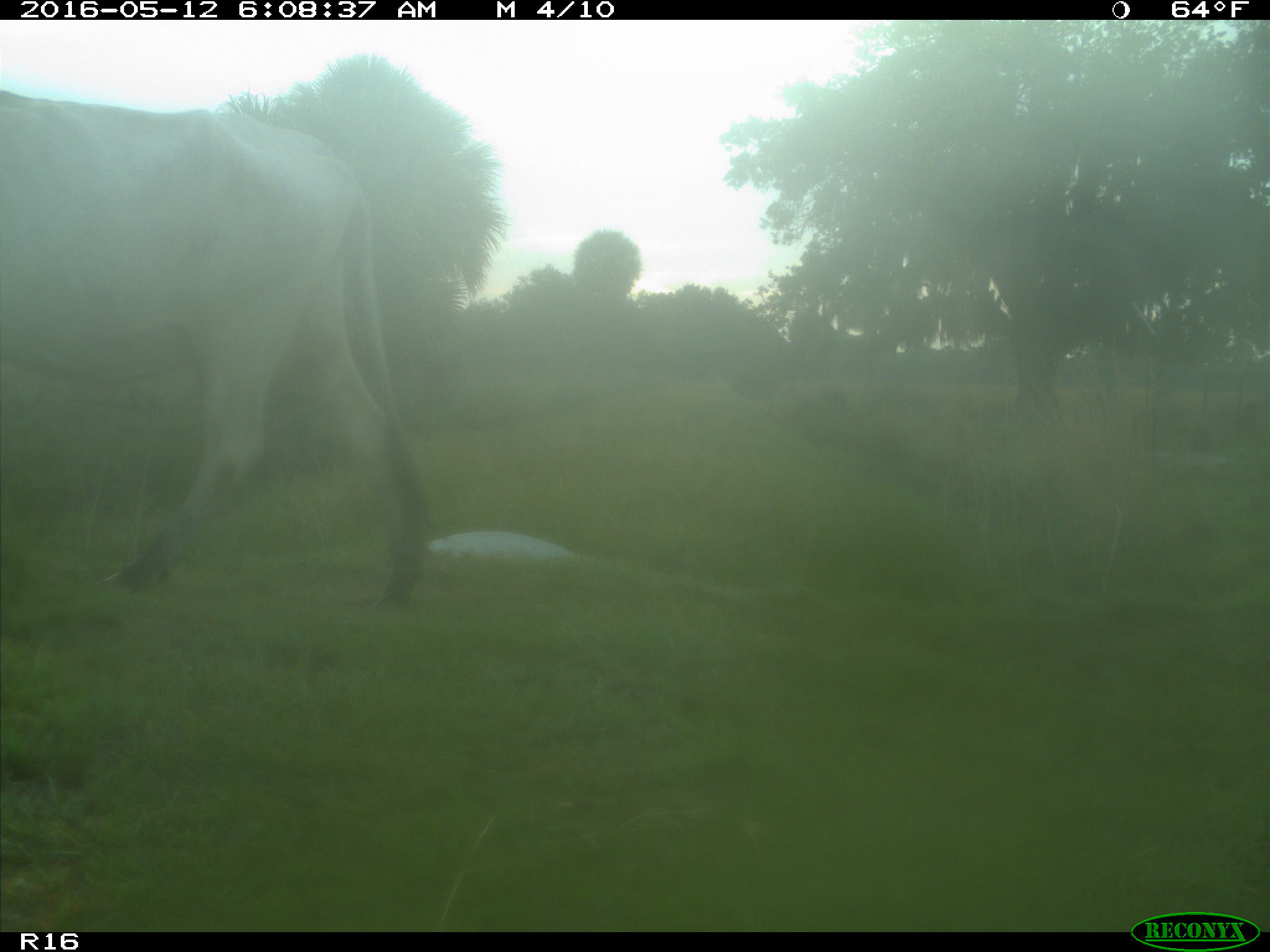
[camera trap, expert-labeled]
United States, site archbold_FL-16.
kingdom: Animalia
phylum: Chordata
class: Mammalia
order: Artiodactyla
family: Bovidae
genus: Bos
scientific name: Bos taurus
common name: domestic cow